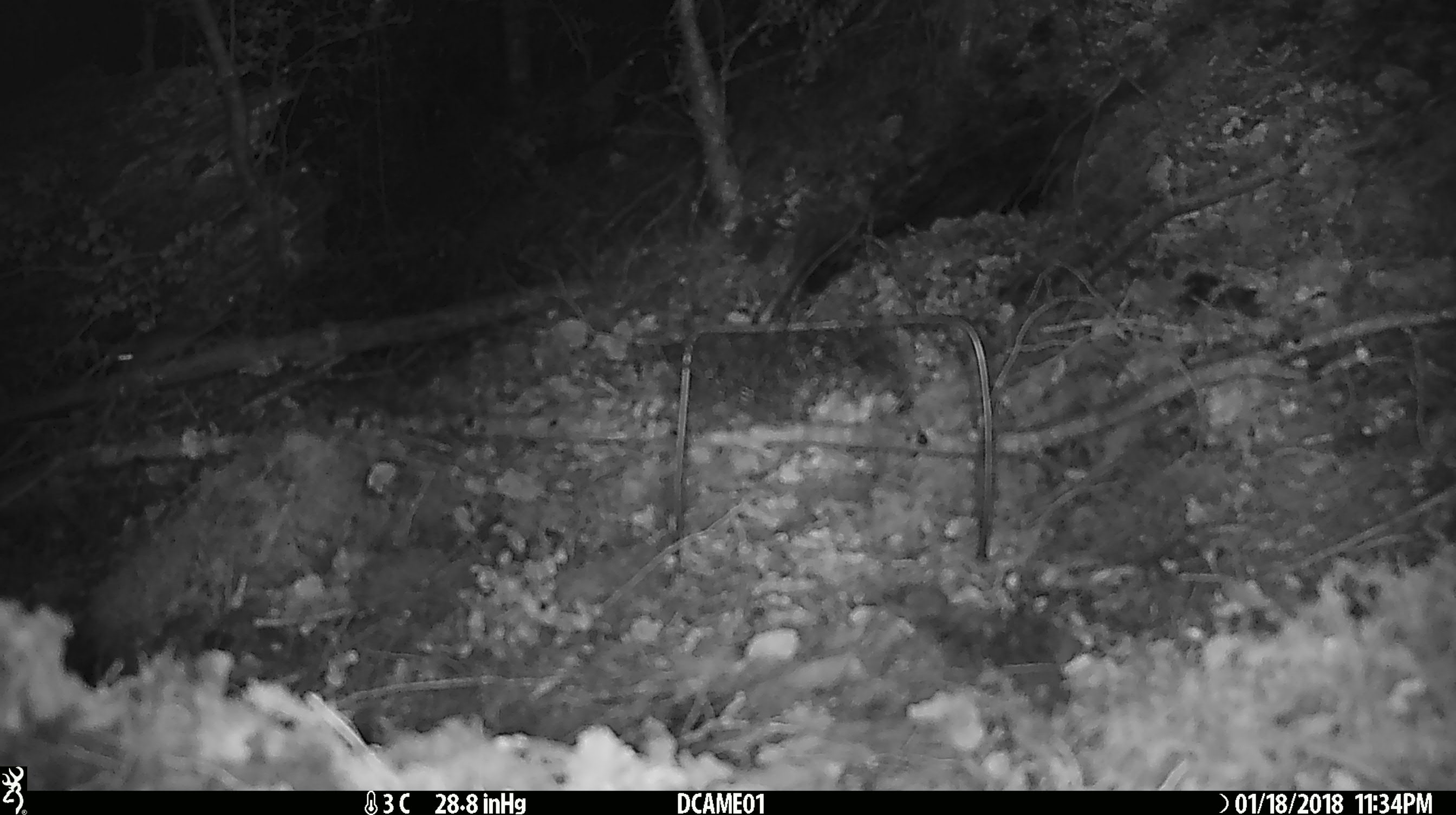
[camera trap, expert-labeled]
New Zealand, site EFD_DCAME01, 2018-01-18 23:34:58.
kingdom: Animalia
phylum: Chordata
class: Mammalia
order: Rodentia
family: Muridae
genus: Mus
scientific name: Mus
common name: mouse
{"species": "mouse (Mus)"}